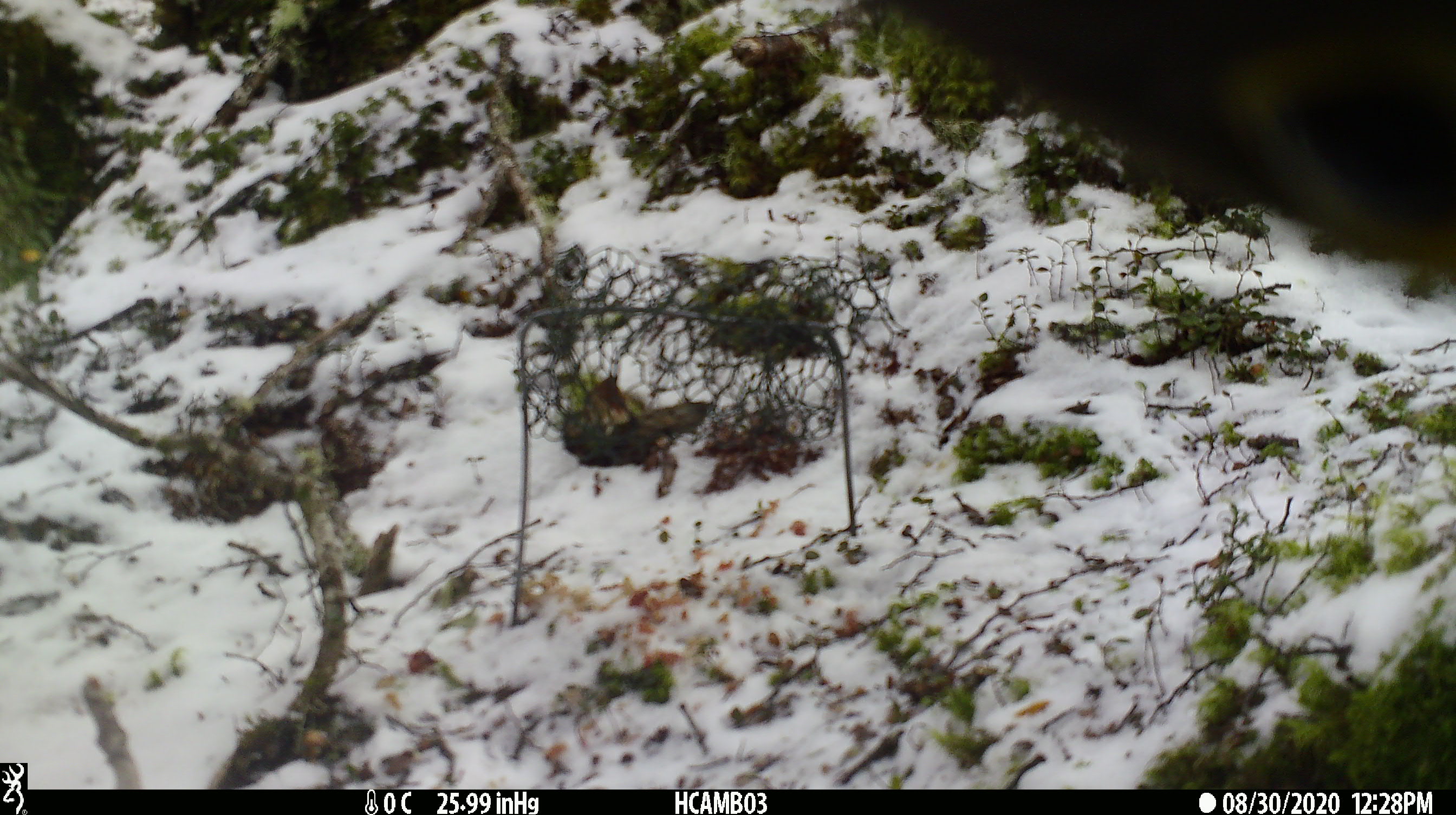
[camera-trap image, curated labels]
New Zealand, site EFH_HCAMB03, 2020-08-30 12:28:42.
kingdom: Animalia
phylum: Chordata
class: Aves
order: Psittaciformes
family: Strigopidae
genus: Nestor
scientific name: Nestor notabilis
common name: kea